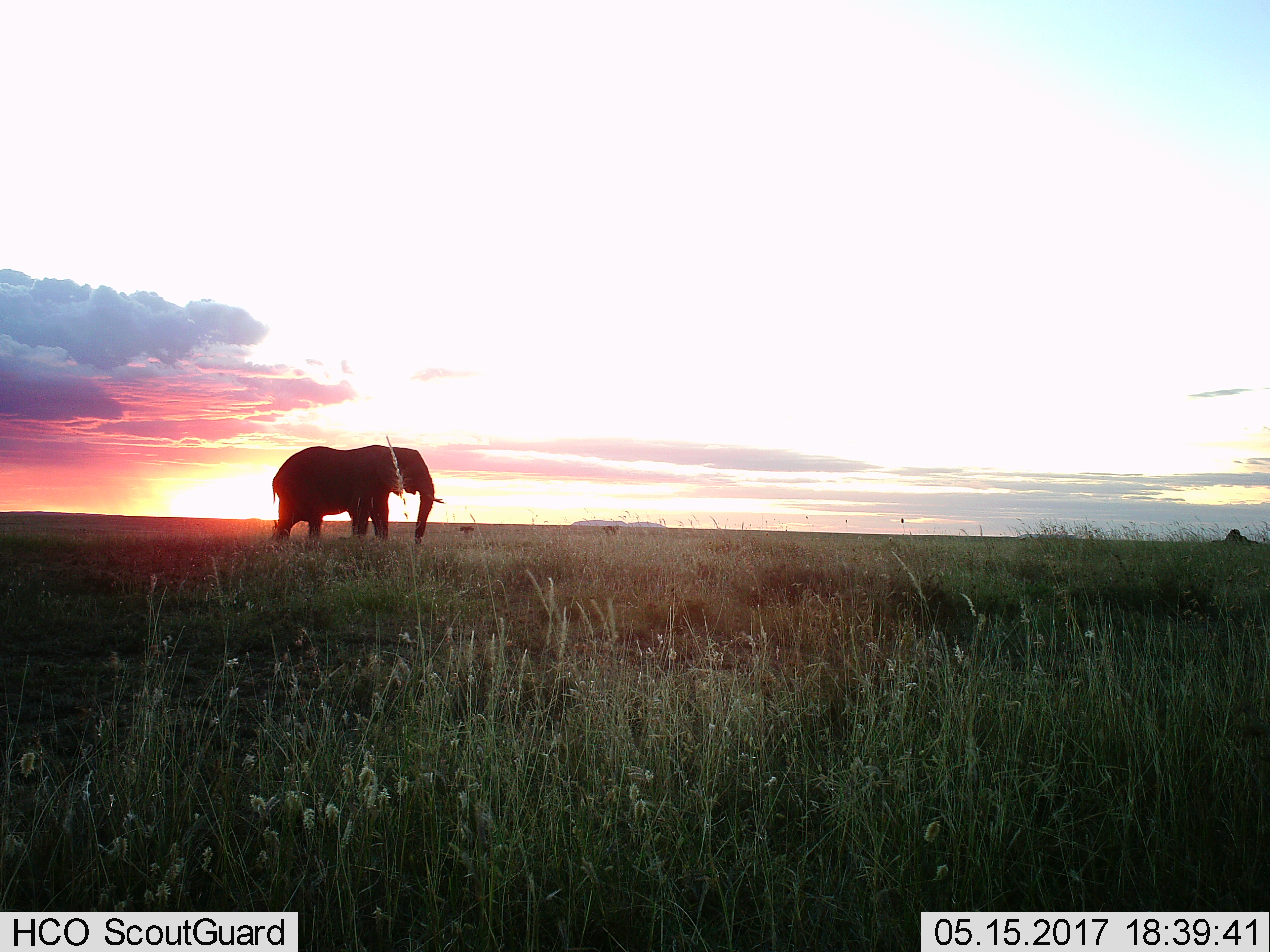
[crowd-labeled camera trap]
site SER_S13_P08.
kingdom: Animalia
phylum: Chordata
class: Mammalia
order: Proboscidea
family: Elephantidae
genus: Loxodonta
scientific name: Loxodonta africana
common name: african bush elephant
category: elephant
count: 1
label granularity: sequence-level